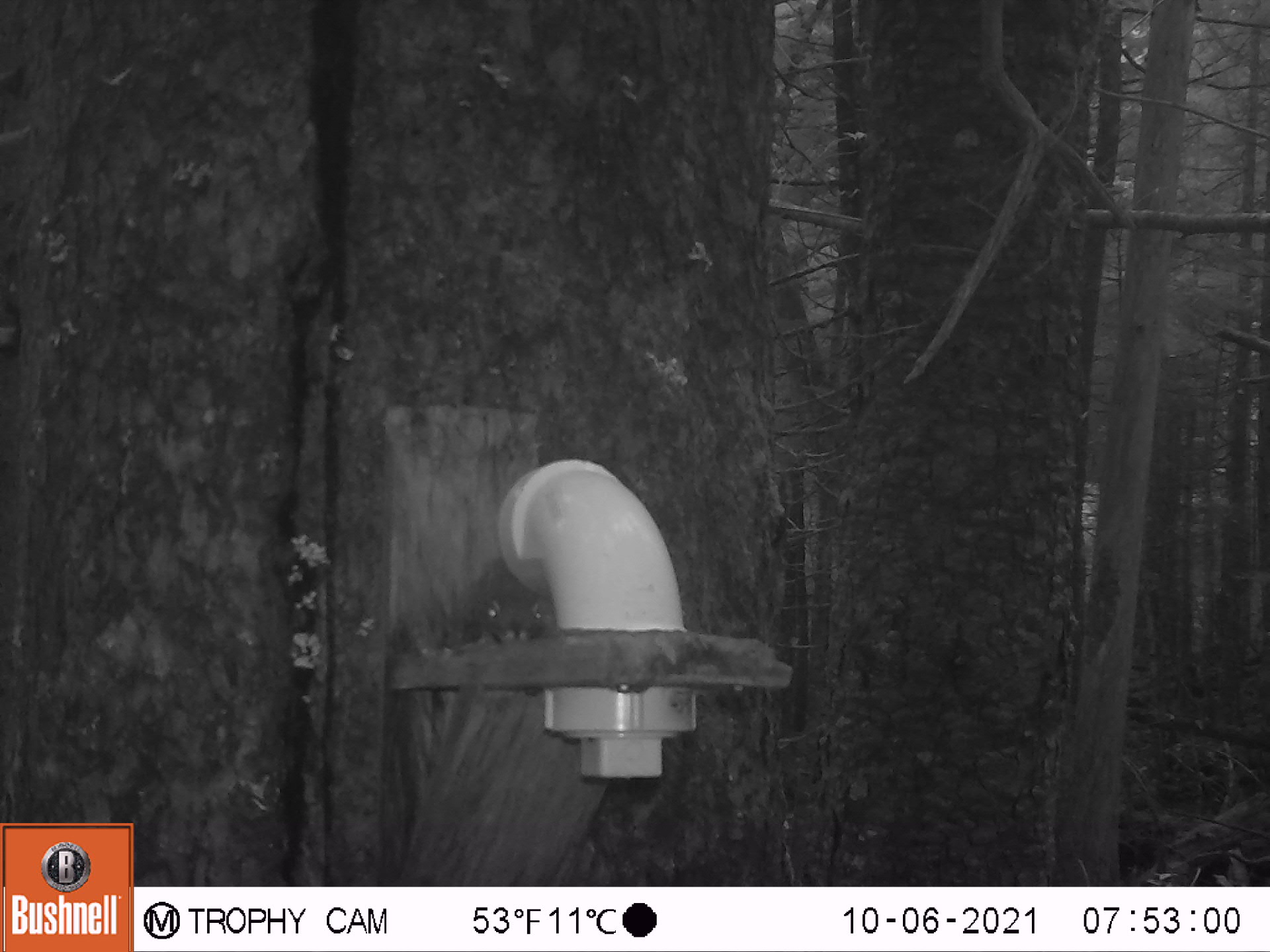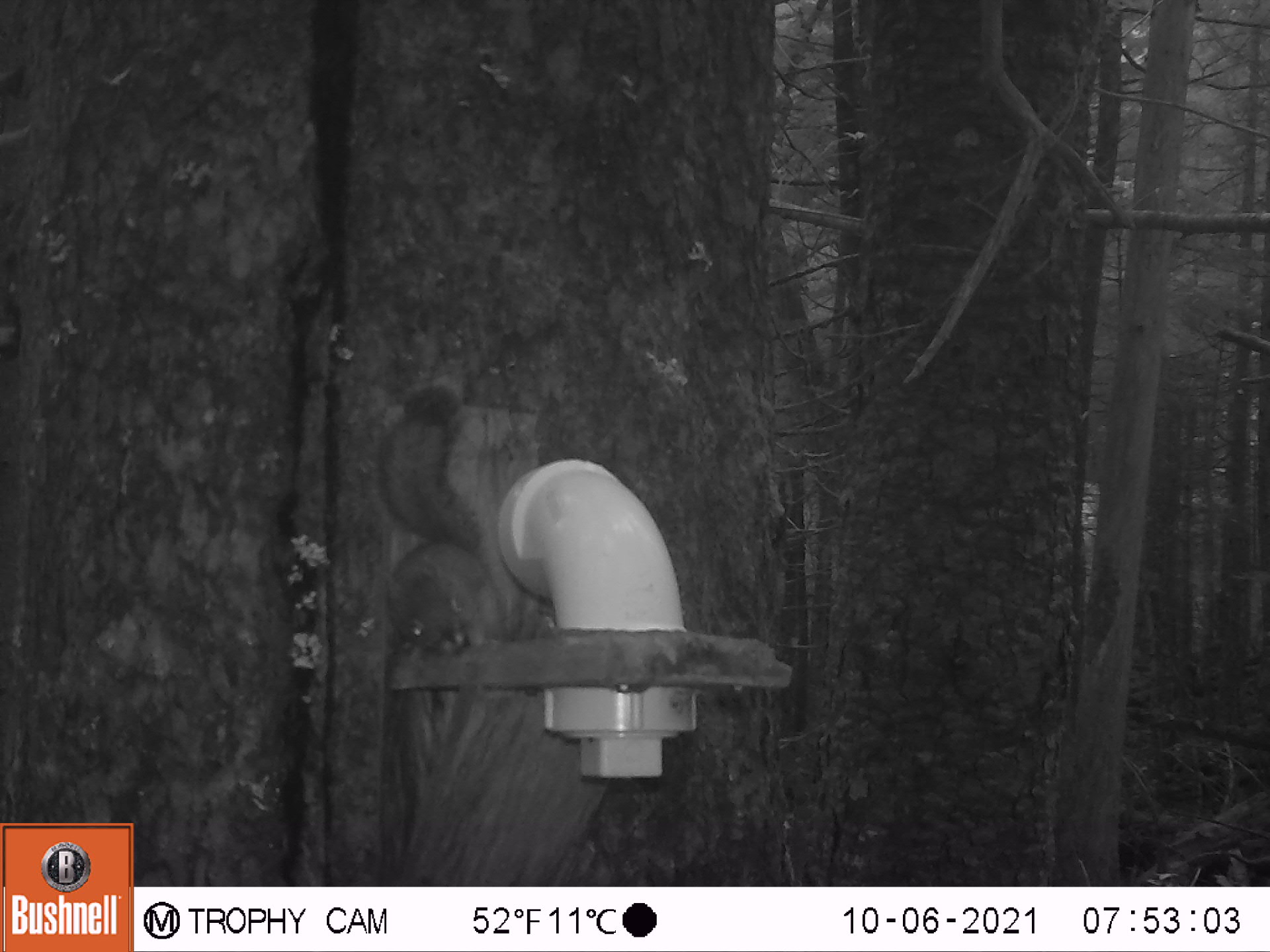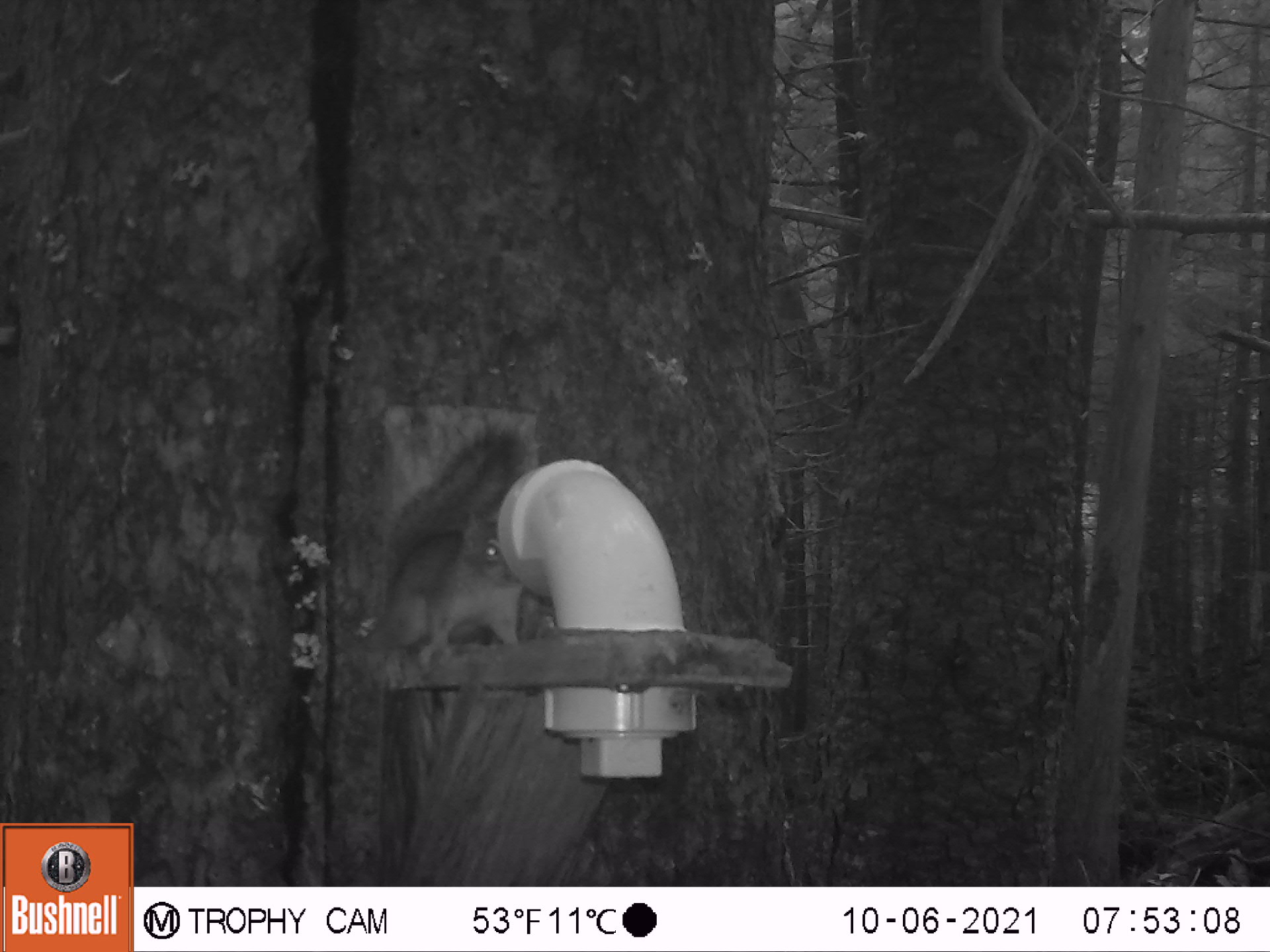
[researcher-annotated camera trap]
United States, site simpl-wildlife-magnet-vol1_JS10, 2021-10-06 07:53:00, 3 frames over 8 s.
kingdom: Animalia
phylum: Chordata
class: Mammalia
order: Rodentia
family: Sciuridae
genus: Tamiasciurus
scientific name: Tamiasciurus hudsonicus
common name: red squirrel